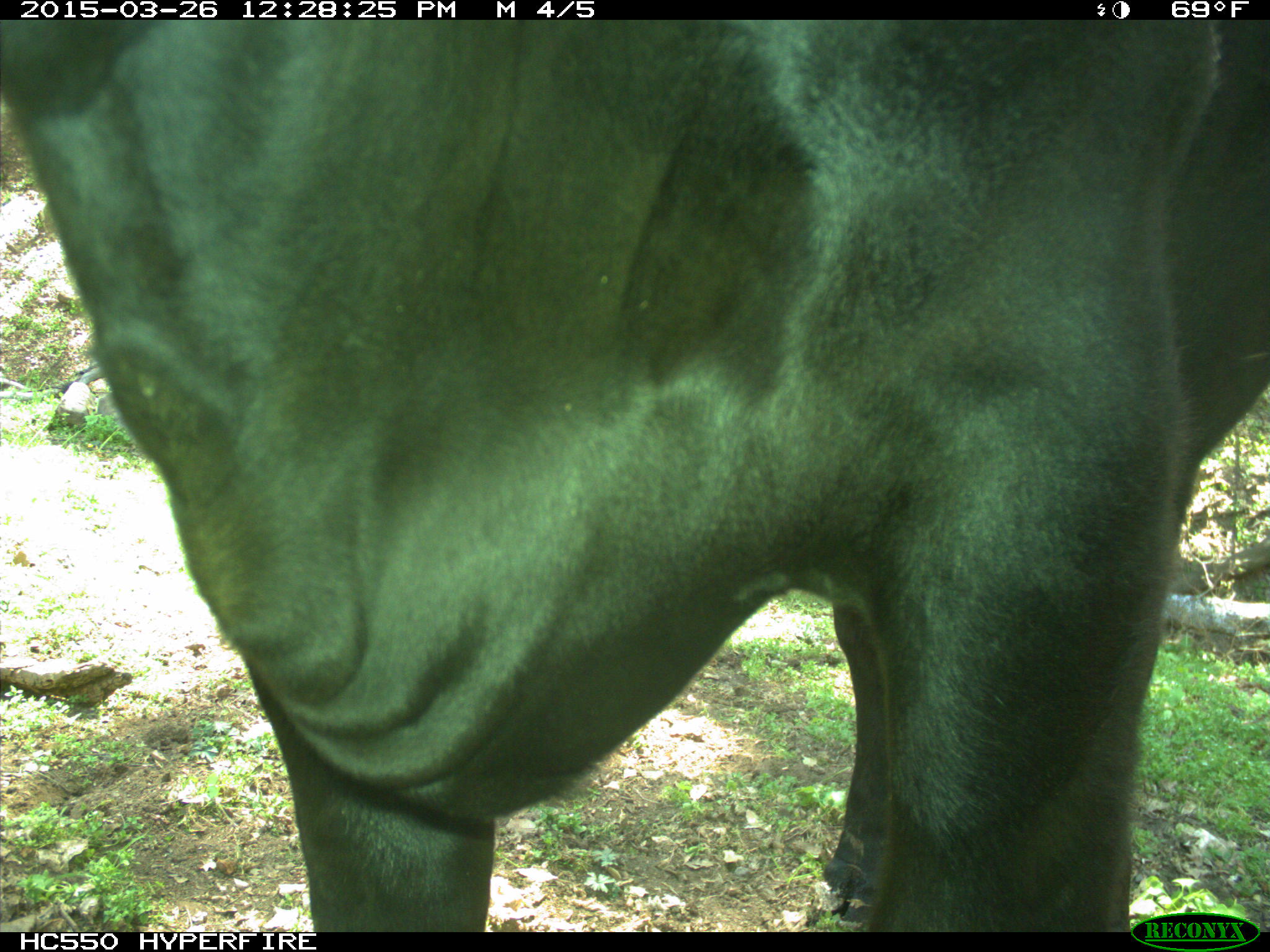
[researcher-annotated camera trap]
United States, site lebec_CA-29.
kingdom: Animalia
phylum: Chordata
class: Mammalia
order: Artiodactyla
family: Bovidae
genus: Bos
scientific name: Bos taurus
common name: domestic cow